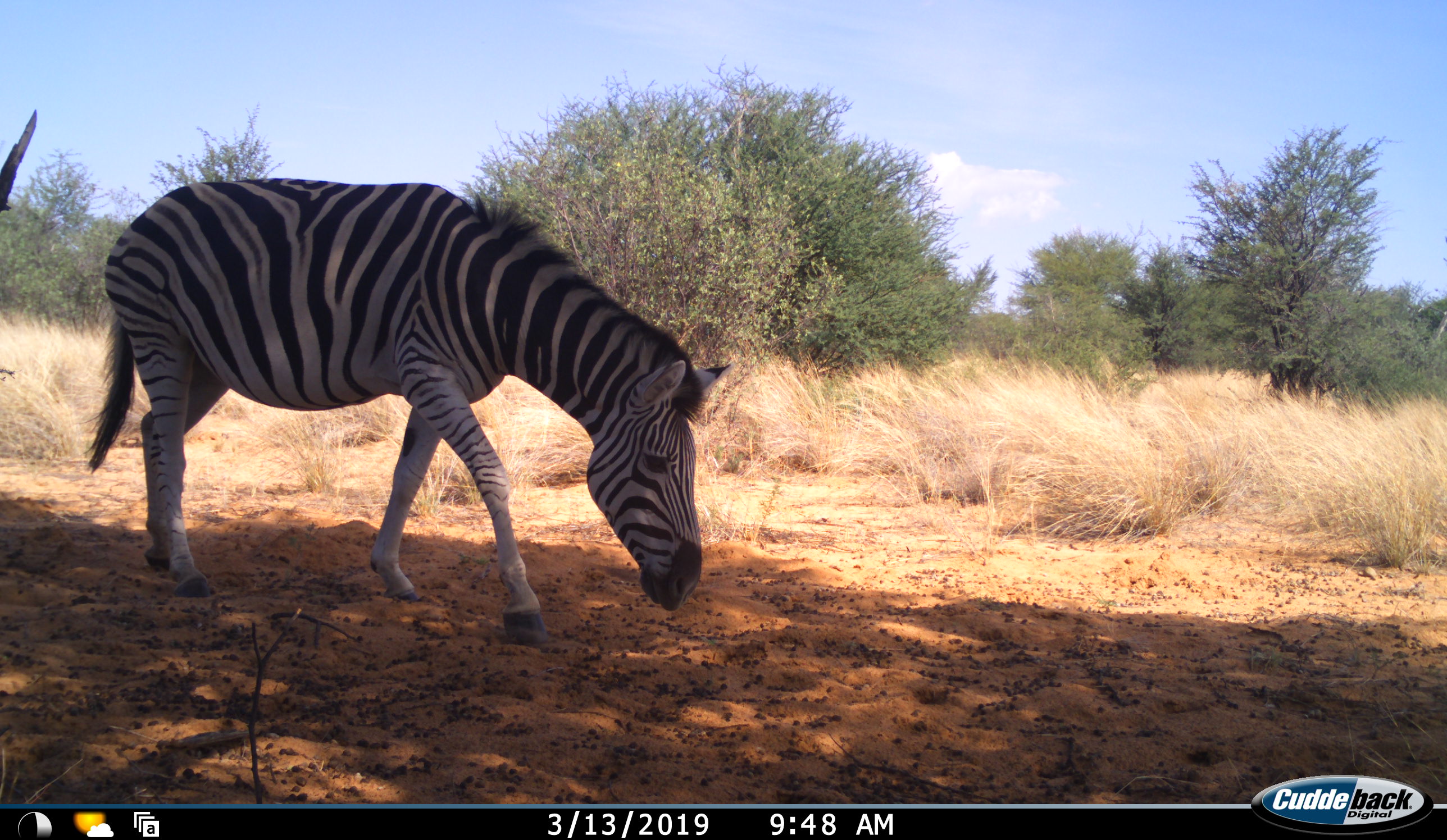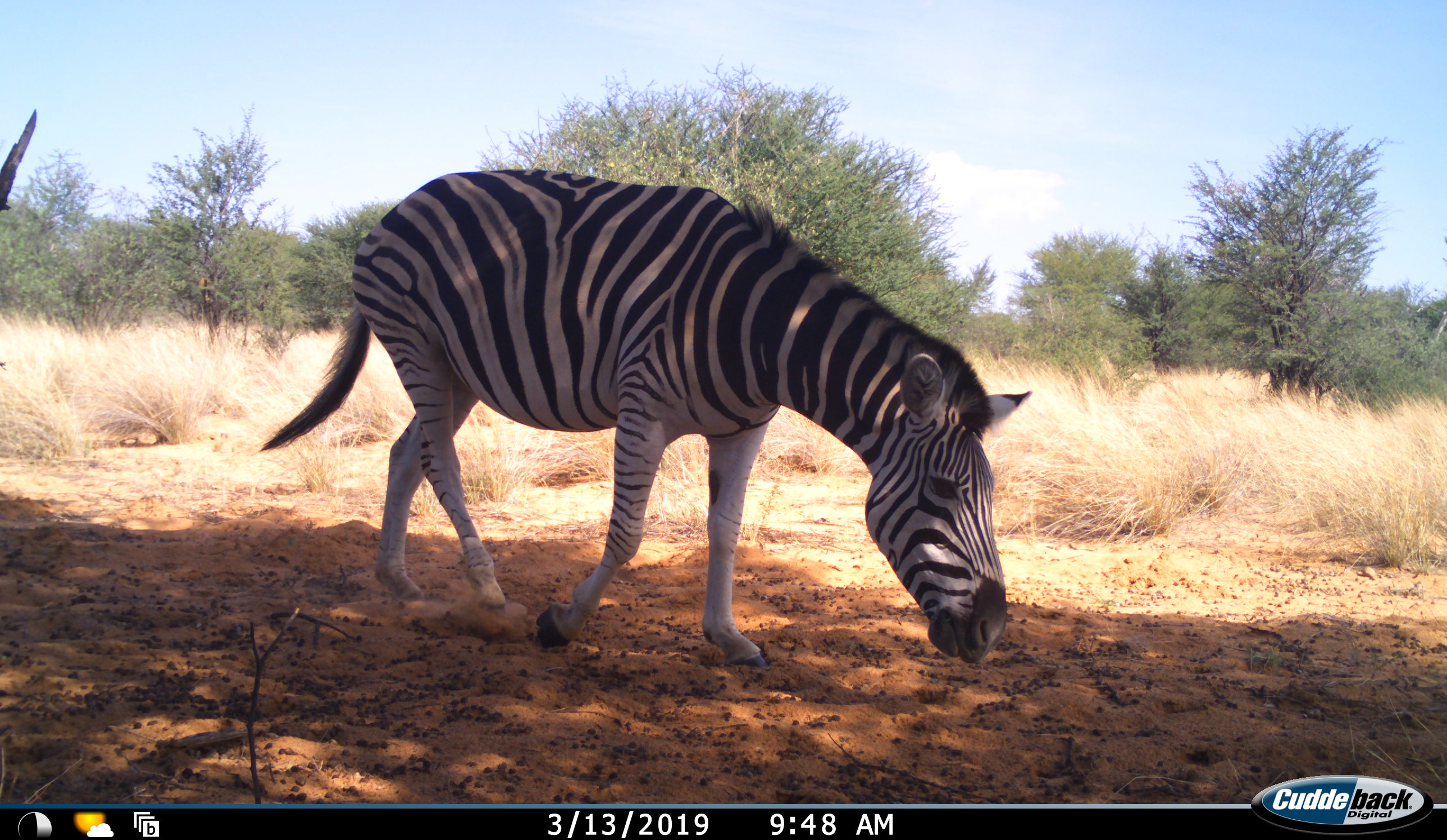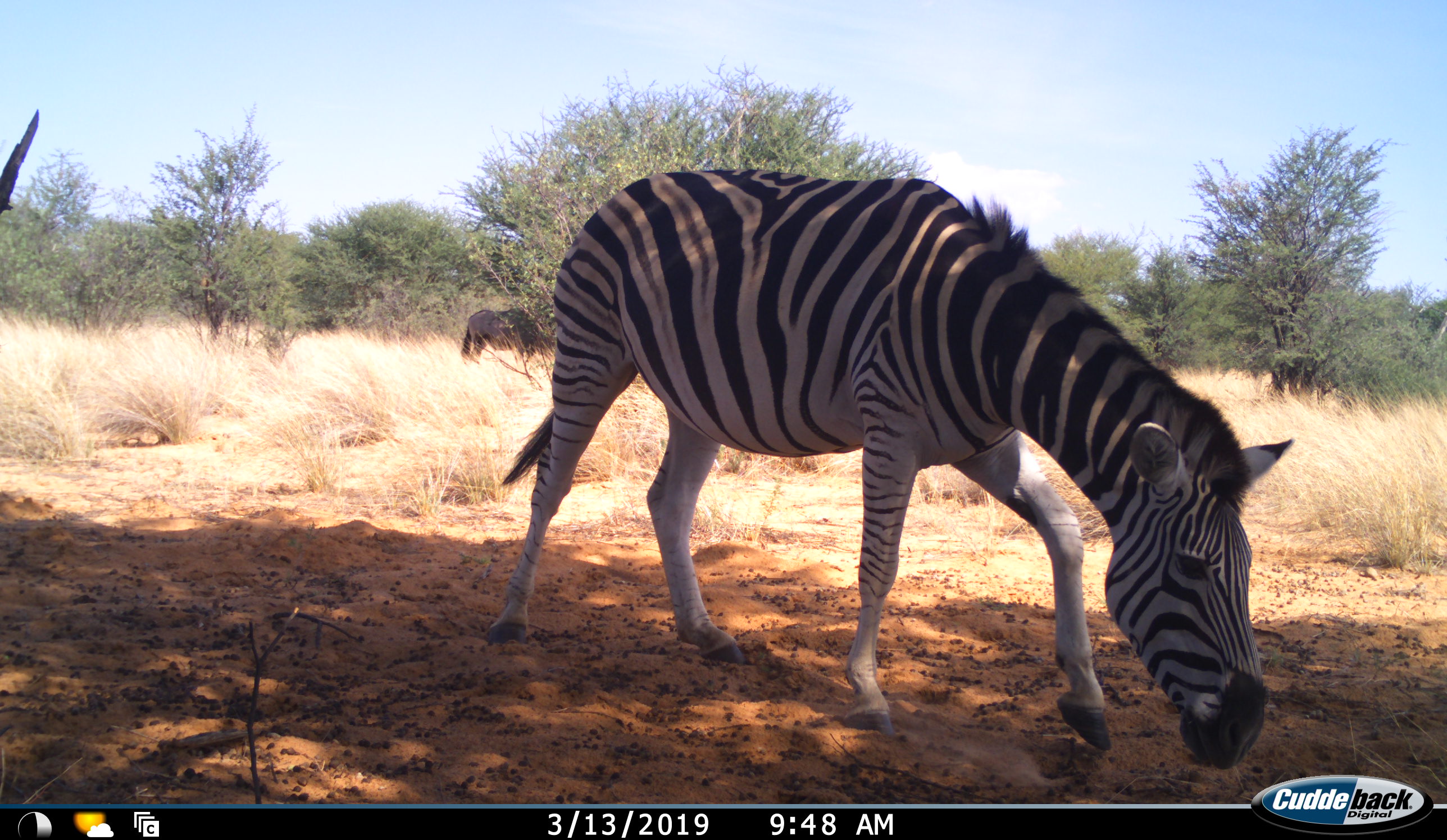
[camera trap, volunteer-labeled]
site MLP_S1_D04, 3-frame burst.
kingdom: Animalia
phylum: Chordata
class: Mammalia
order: Perissodactyla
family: Equidae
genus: Equus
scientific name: Equus quagga burchellii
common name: burchell's zebra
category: zebraburchells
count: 1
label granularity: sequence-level